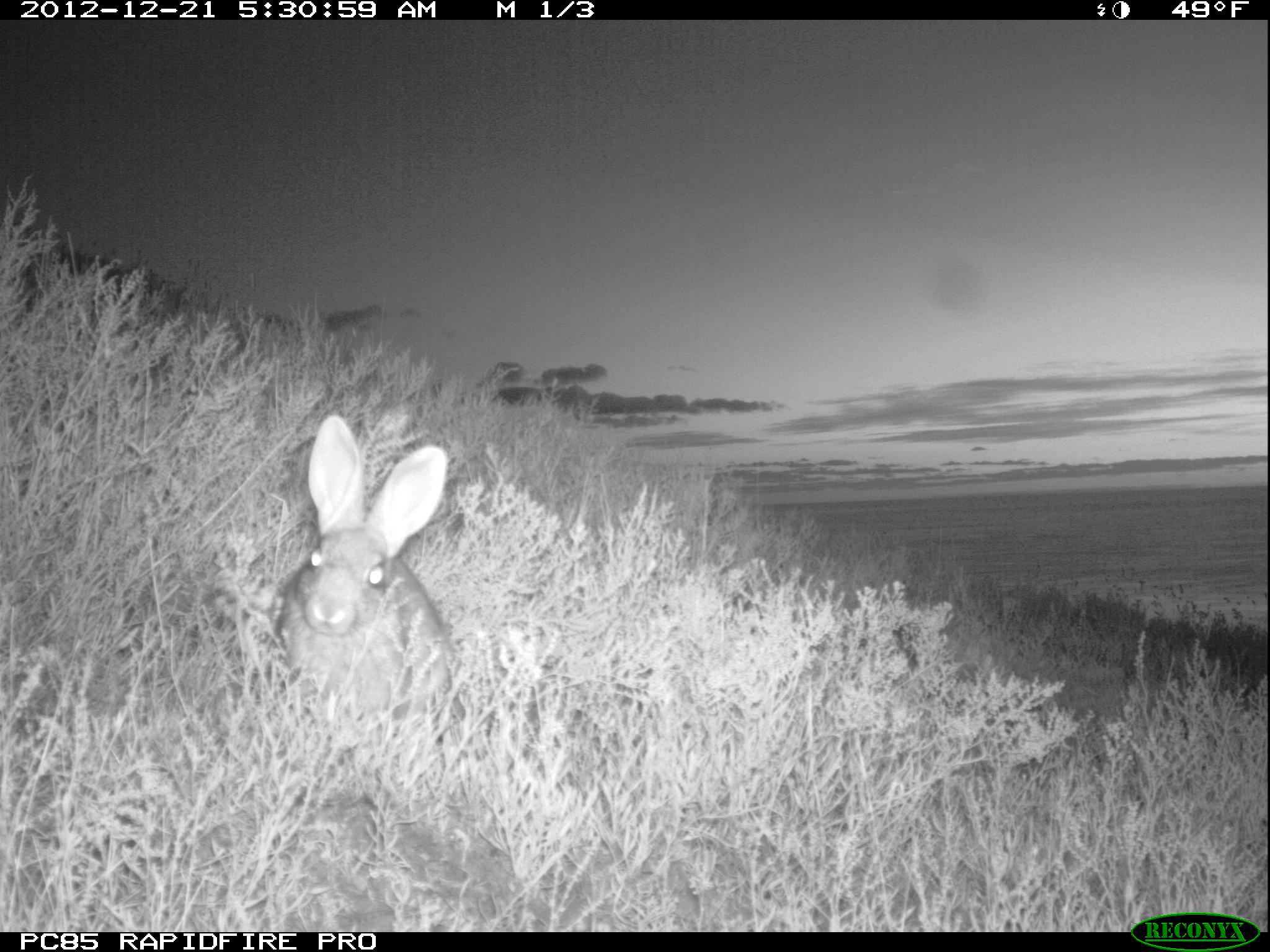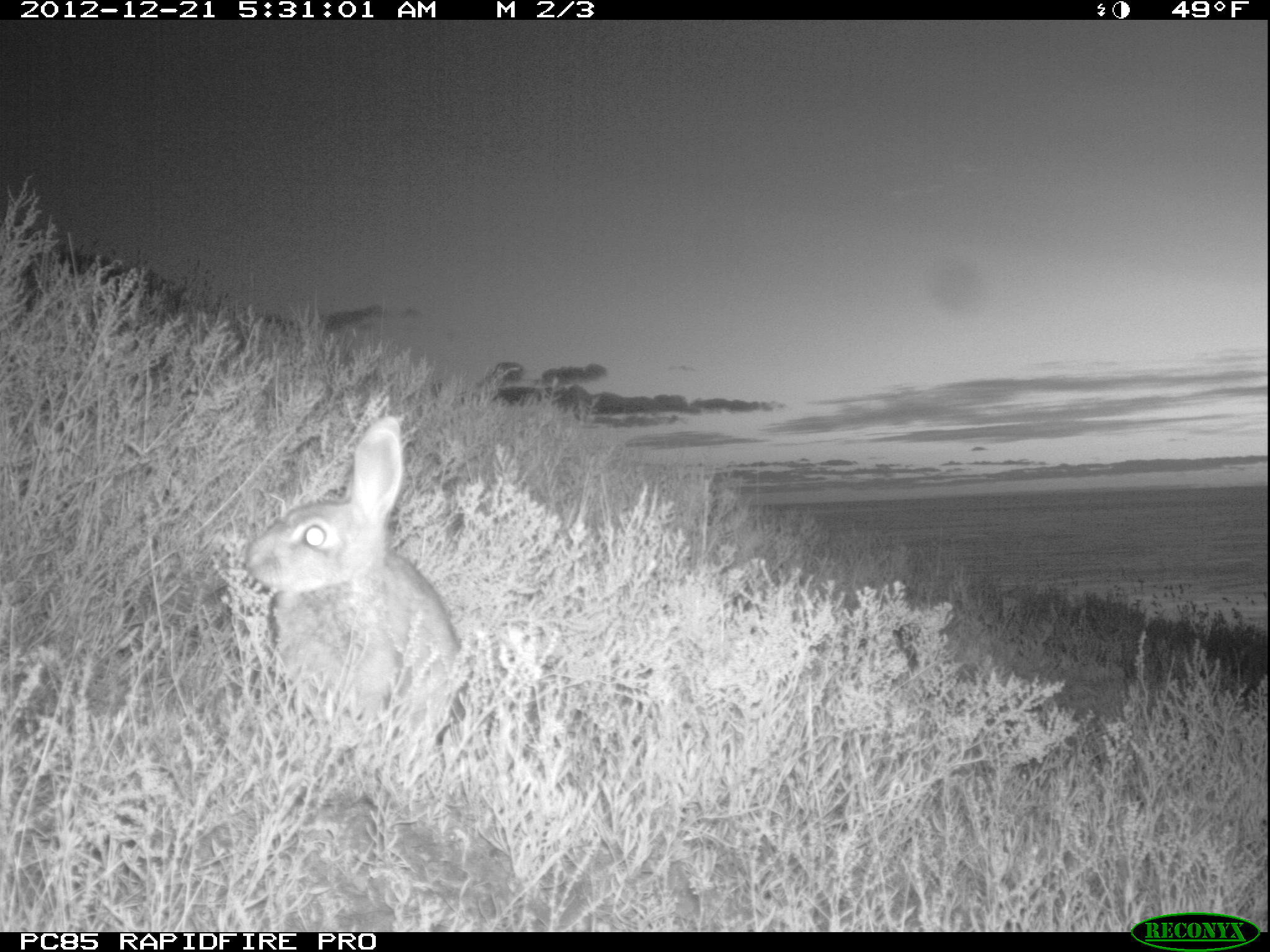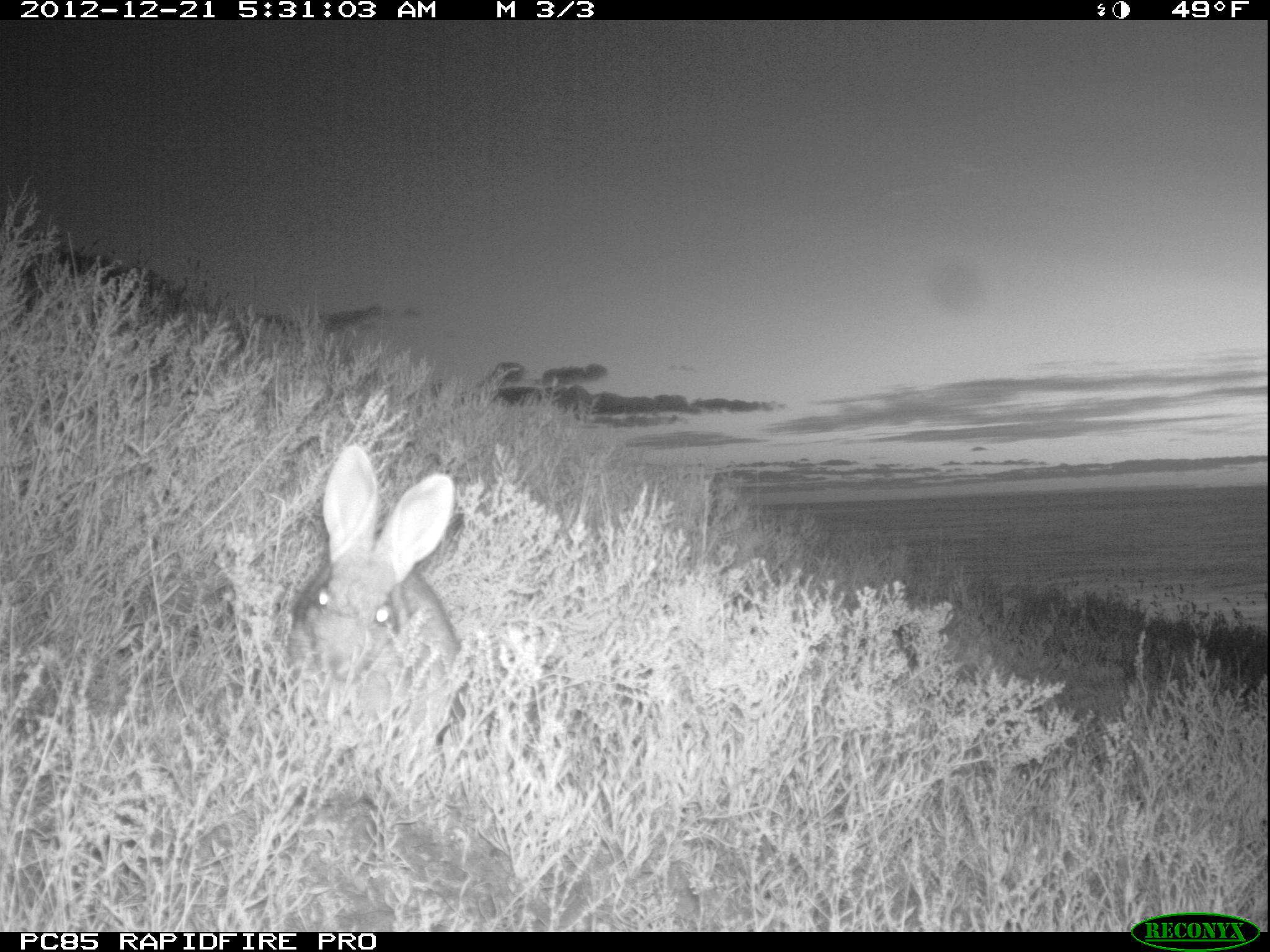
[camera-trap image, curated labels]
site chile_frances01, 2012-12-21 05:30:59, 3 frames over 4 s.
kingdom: Animalia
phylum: Chordata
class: Mammalia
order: Lagomorpha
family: Leporidae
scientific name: Leporidae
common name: rabbits and hares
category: rabbit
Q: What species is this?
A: Rabbit (rabbits and hares) (Leporidae).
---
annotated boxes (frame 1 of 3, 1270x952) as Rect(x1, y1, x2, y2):
rabbit: Rect(270, 418, 457, 736)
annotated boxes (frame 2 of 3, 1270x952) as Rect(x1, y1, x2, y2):
rabbit: Rect(237, 418, 461, 751)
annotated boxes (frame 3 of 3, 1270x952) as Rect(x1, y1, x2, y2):
rabbit: Rect(285, 448, 464, 744)